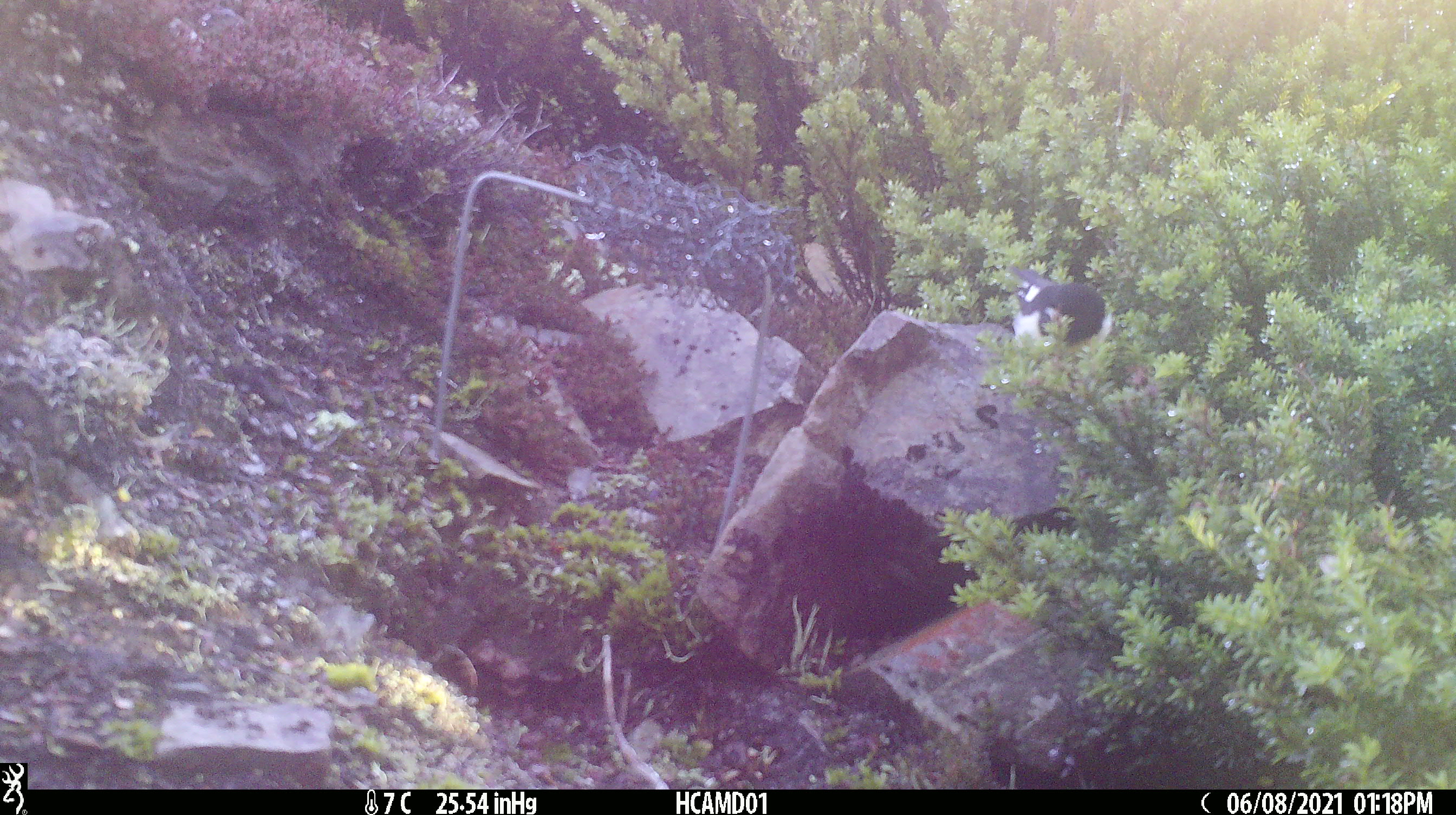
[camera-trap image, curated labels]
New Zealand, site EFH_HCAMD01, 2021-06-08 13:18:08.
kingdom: Animalia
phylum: Chordata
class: Aves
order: Passeriformes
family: Petroicidae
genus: Petroica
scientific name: Petroica macrocephala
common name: tomtit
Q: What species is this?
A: Tomtit (Petroica macrocephala).